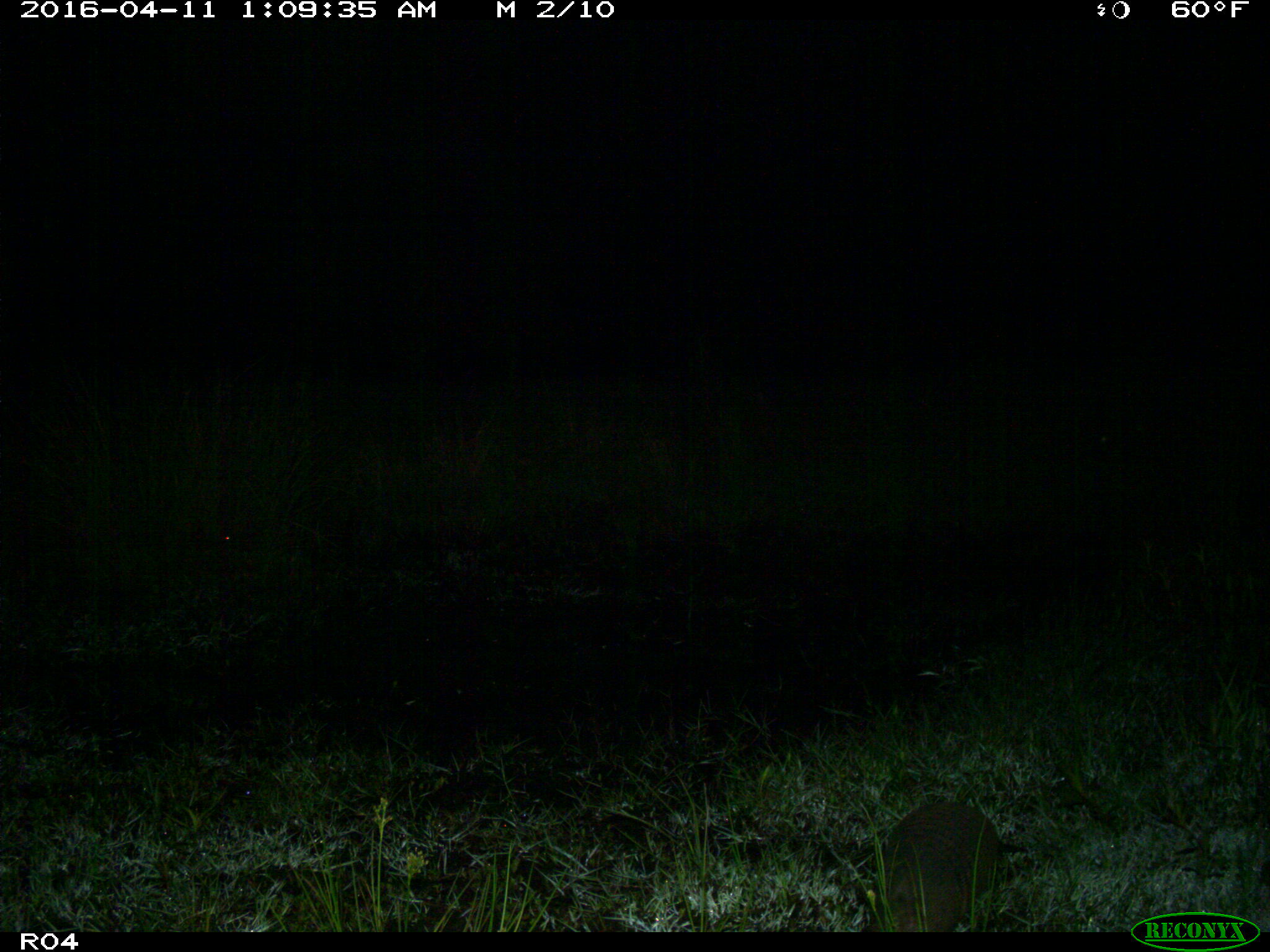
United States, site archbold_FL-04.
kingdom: Animalia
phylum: Chordata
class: Mammalia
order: Cingulata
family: Dasypodidae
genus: Dasypus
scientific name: Dasypus novemcinctus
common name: nine-banded armadillo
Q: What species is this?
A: Dasypus novemcinctus (nine-banded armadillo).